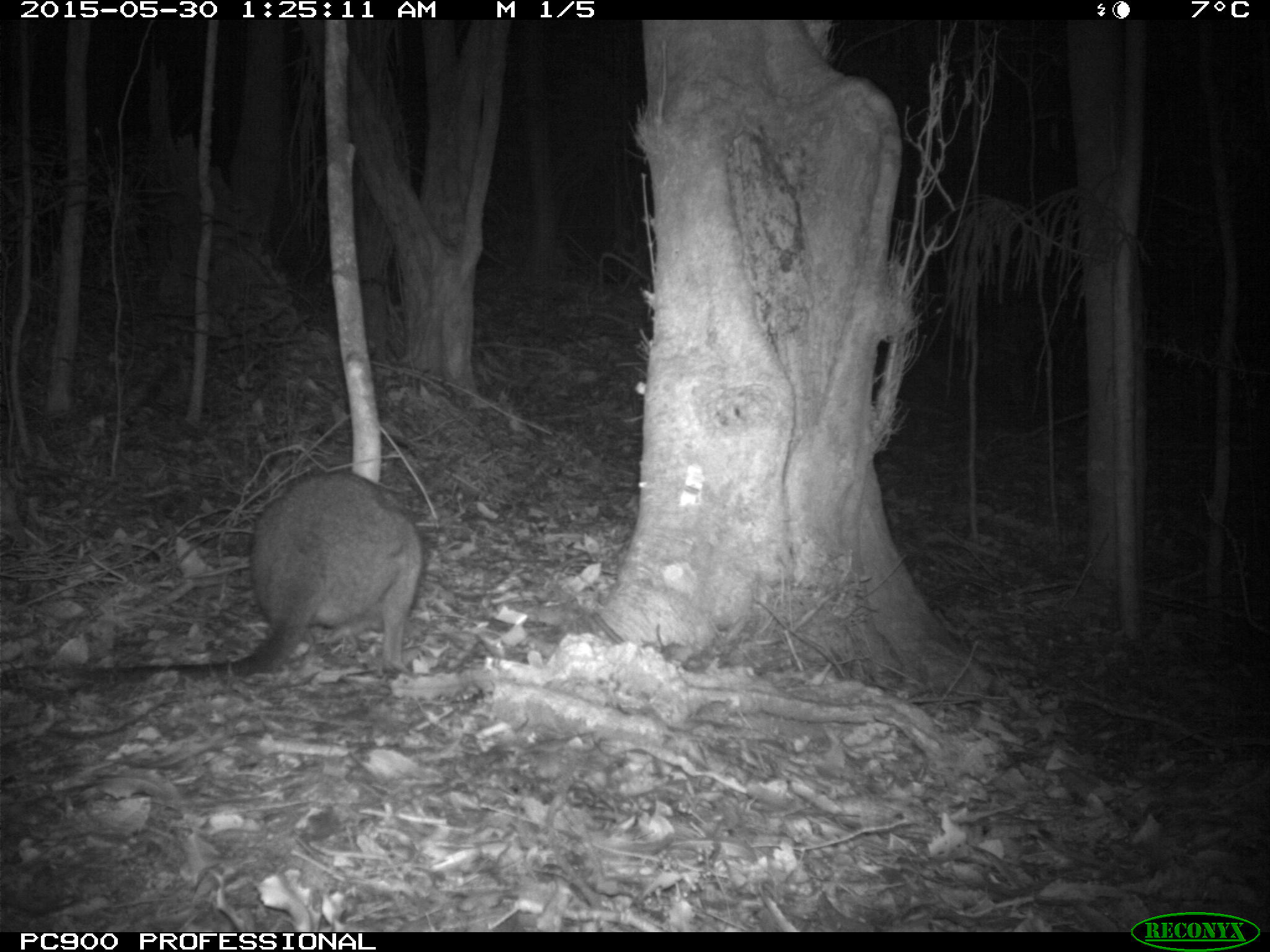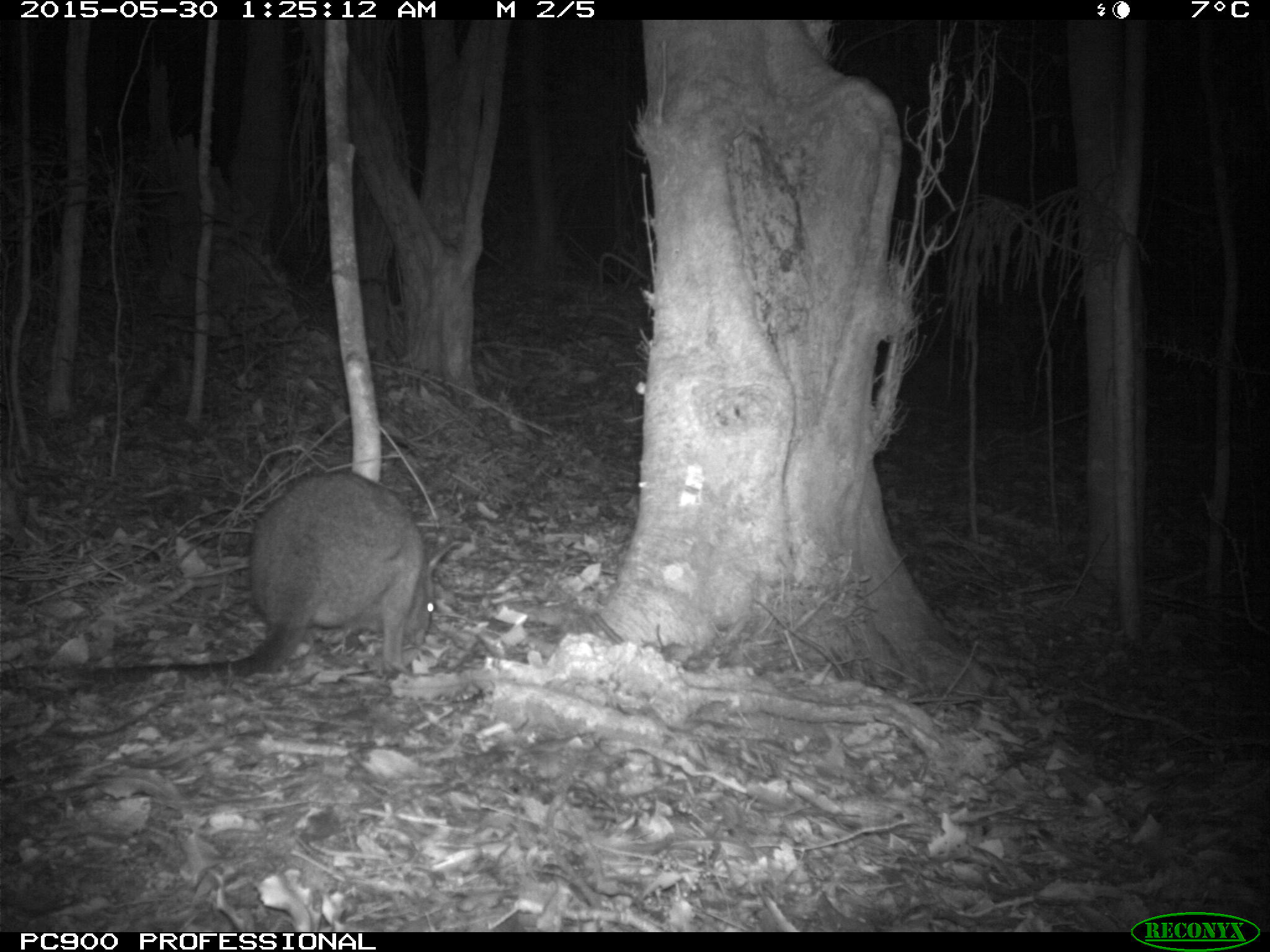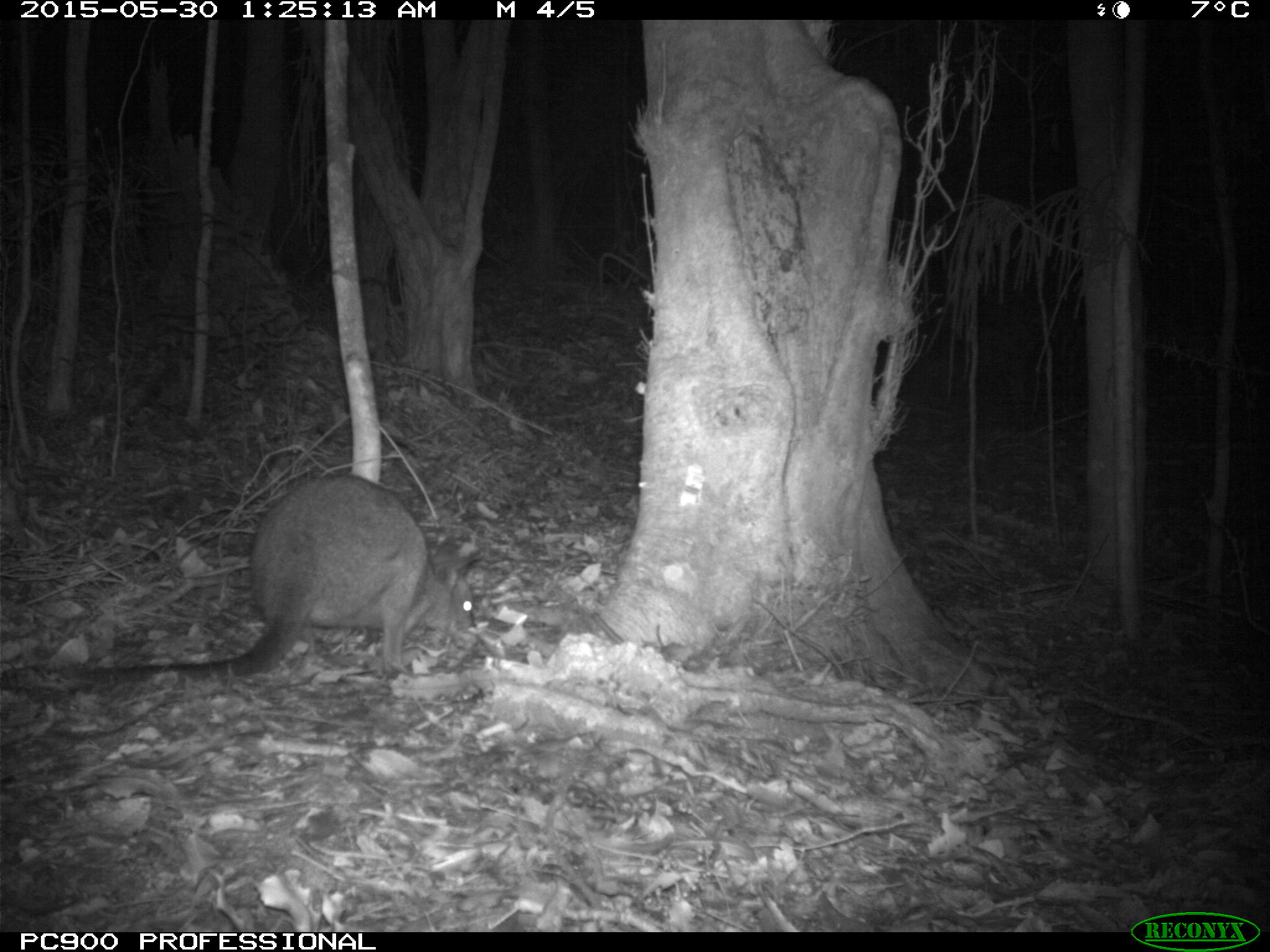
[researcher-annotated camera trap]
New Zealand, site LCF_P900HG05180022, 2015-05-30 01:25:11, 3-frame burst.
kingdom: Animalia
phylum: Chordata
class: Mammalia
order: Diprotodontia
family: Macropodidae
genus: Notamacropus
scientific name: Notamacropus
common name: wallaby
Wallaby (Notamacropus).